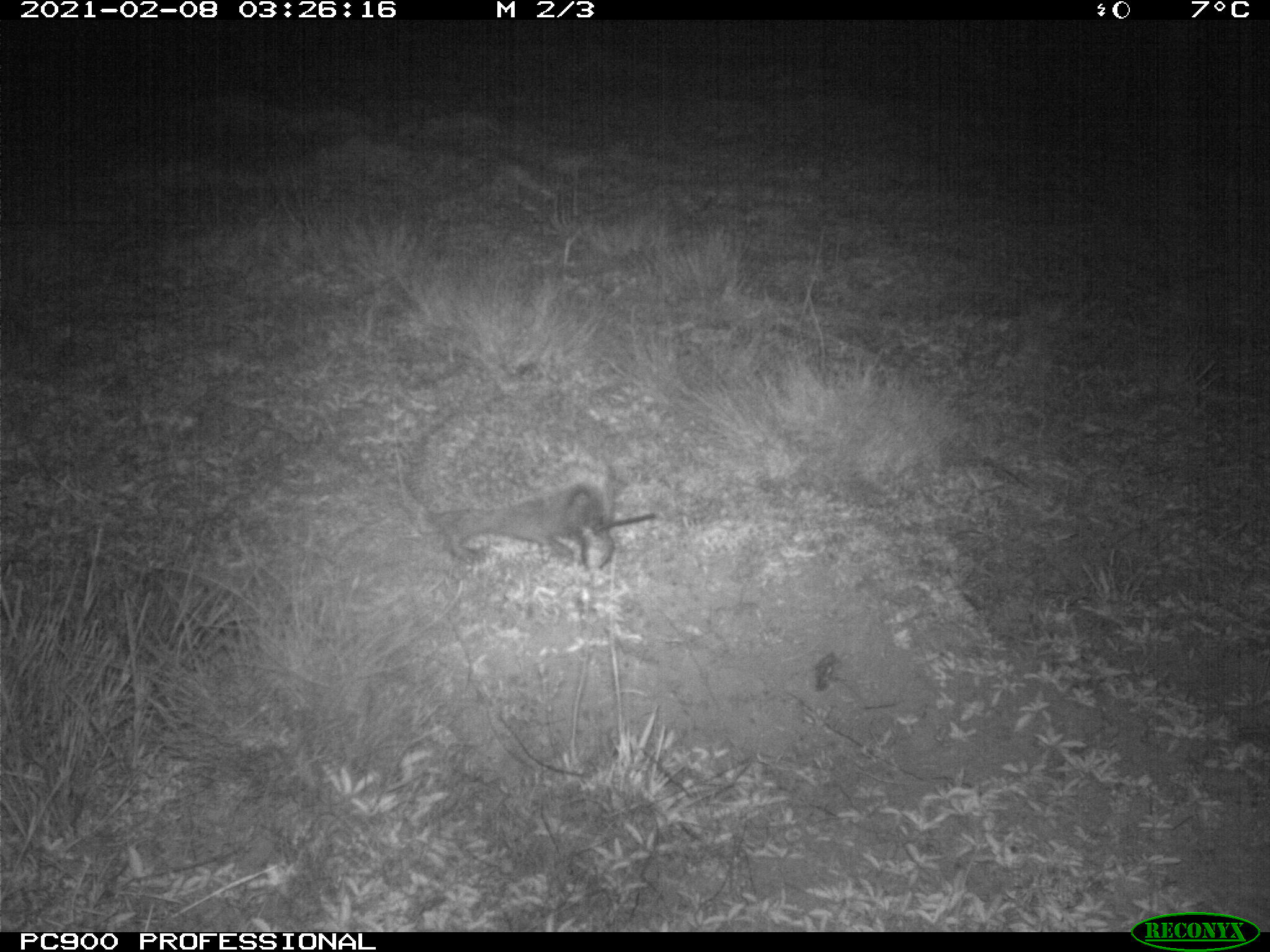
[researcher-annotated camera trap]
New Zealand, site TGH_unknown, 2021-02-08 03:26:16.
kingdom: Animalia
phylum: Chordata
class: Mammalia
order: Eulipotyphla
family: Erinaceidae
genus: Erinaceus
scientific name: Erinaceus europaeus europaeus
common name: european hedgehog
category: hedgehog